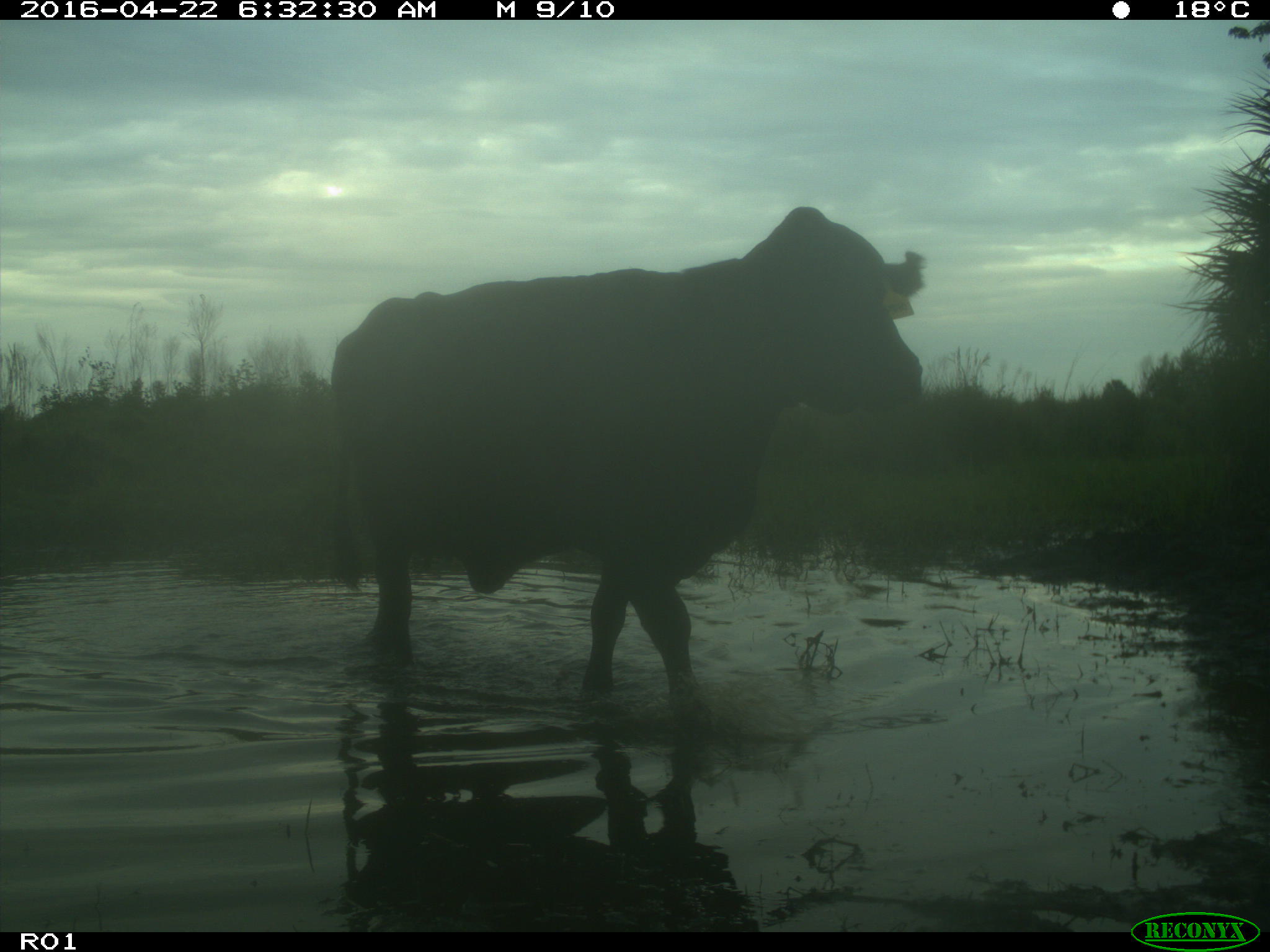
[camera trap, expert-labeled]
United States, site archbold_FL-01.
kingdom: Animalia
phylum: Chordata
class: Mammalia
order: Artiodactyla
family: Bovidae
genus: Bos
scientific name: Bos taurus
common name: domestic cow